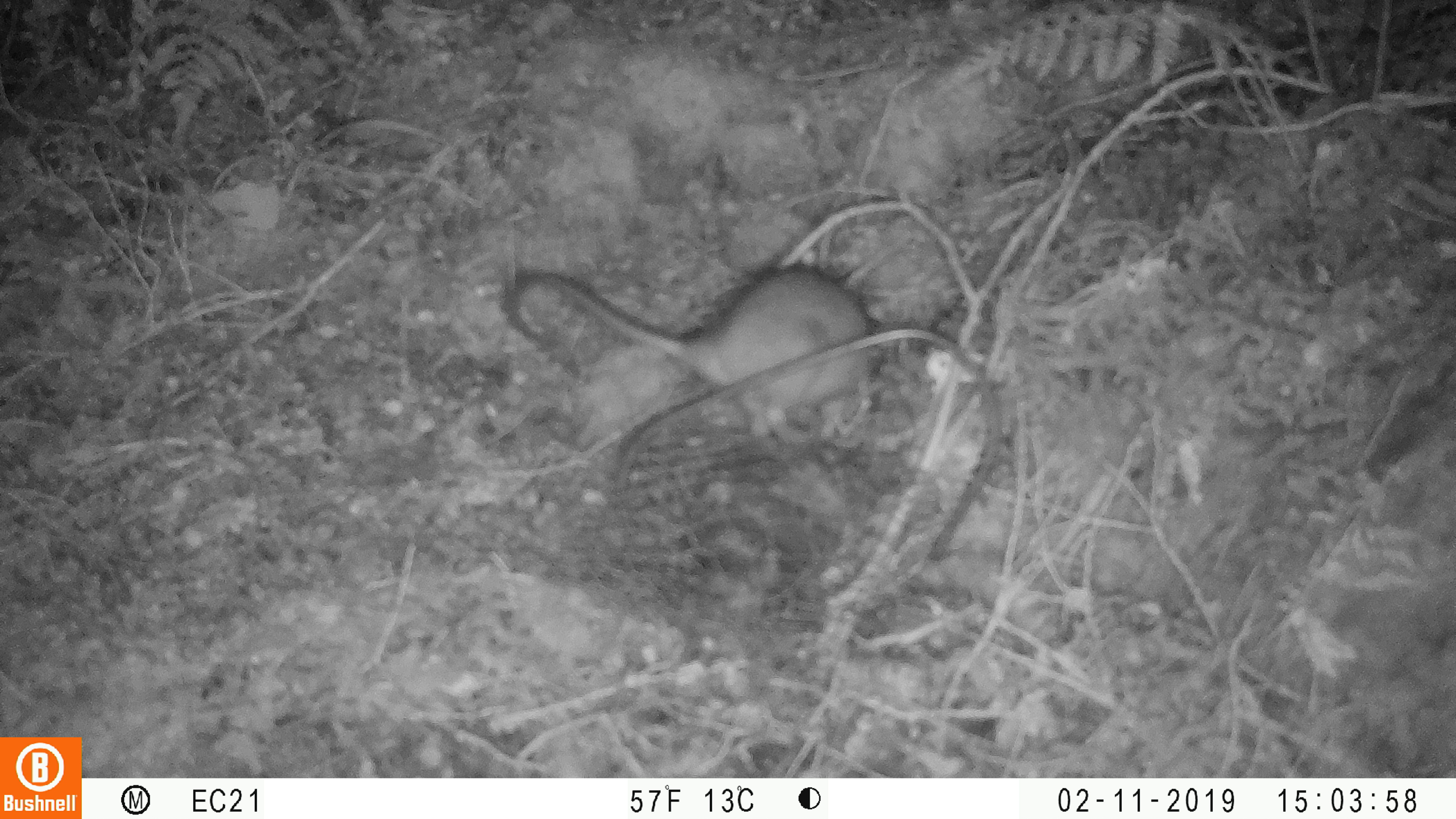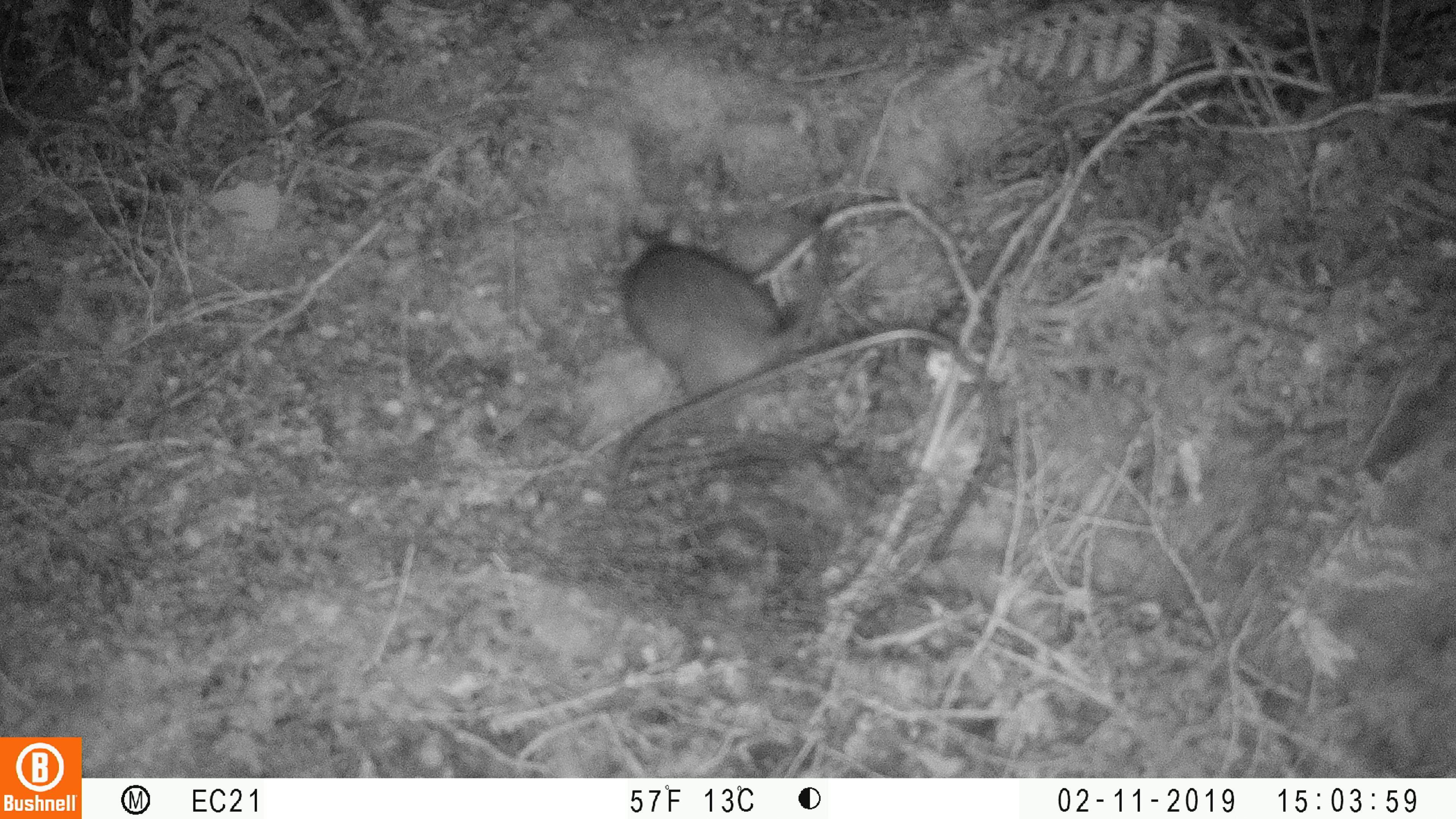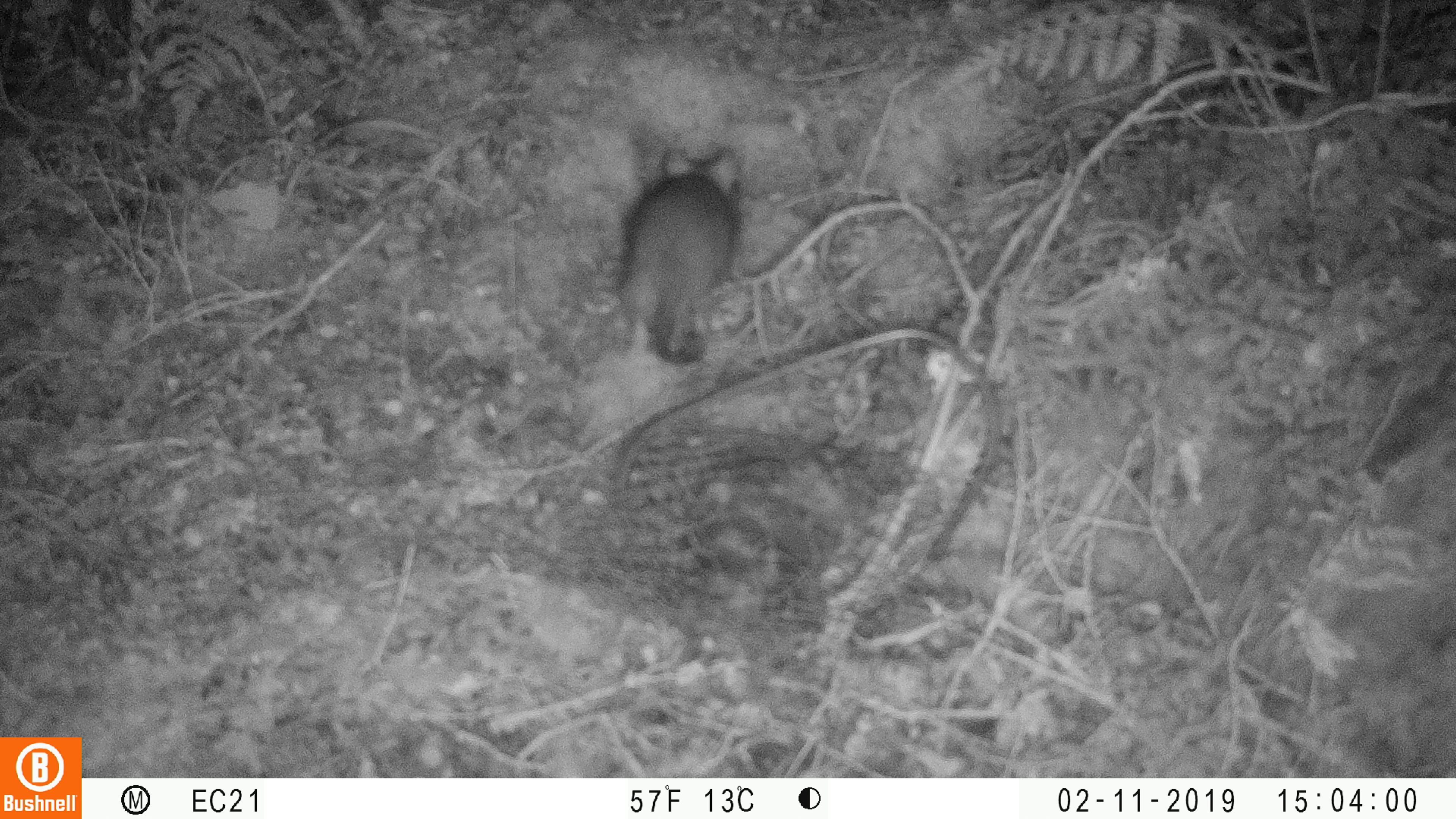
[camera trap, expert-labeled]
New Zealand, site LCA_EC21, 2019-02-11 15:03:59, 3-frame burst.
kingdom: Animalia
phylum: Chordata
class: Mammalia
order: Rodentia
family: Muridae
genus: Rattus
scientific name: Rattus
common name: rat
Rat (Rattus).